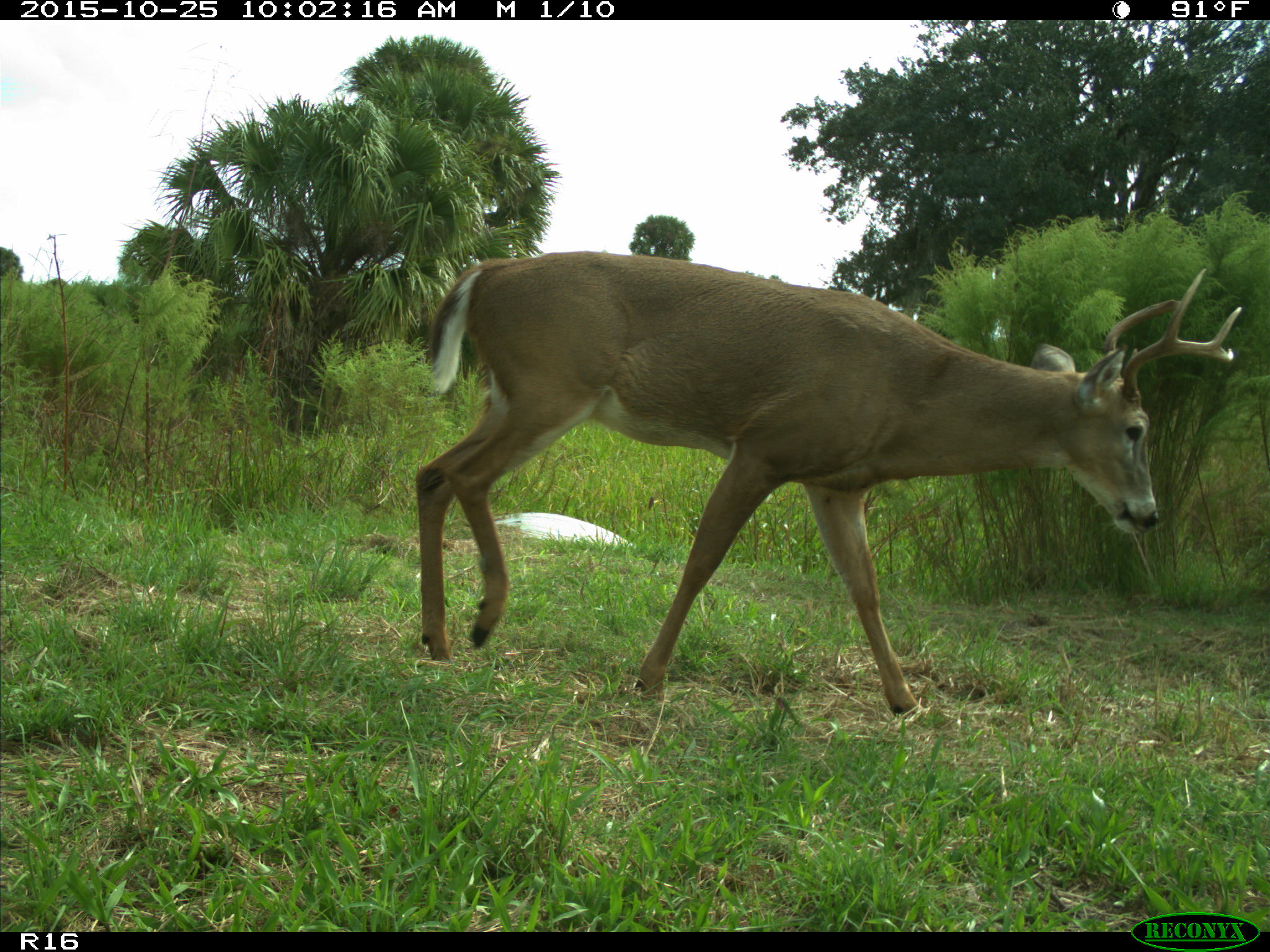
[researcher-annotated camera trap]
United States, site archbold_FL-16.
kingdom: Animalia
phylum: Chordata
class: Mammalia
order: Artiodactyla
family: Cervidae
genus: Odocoileus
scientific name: Odocoileus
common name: deer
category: unidentified deer